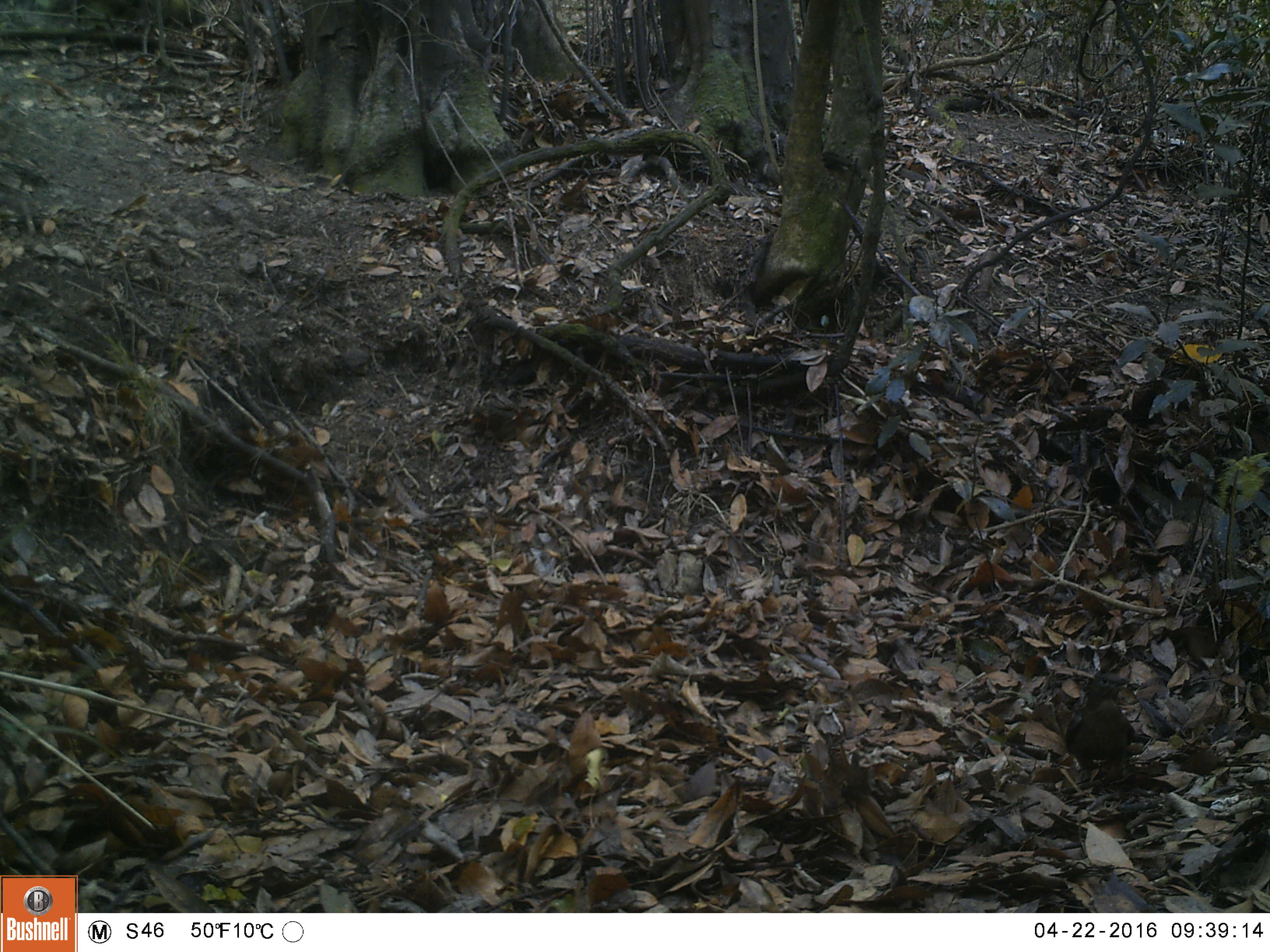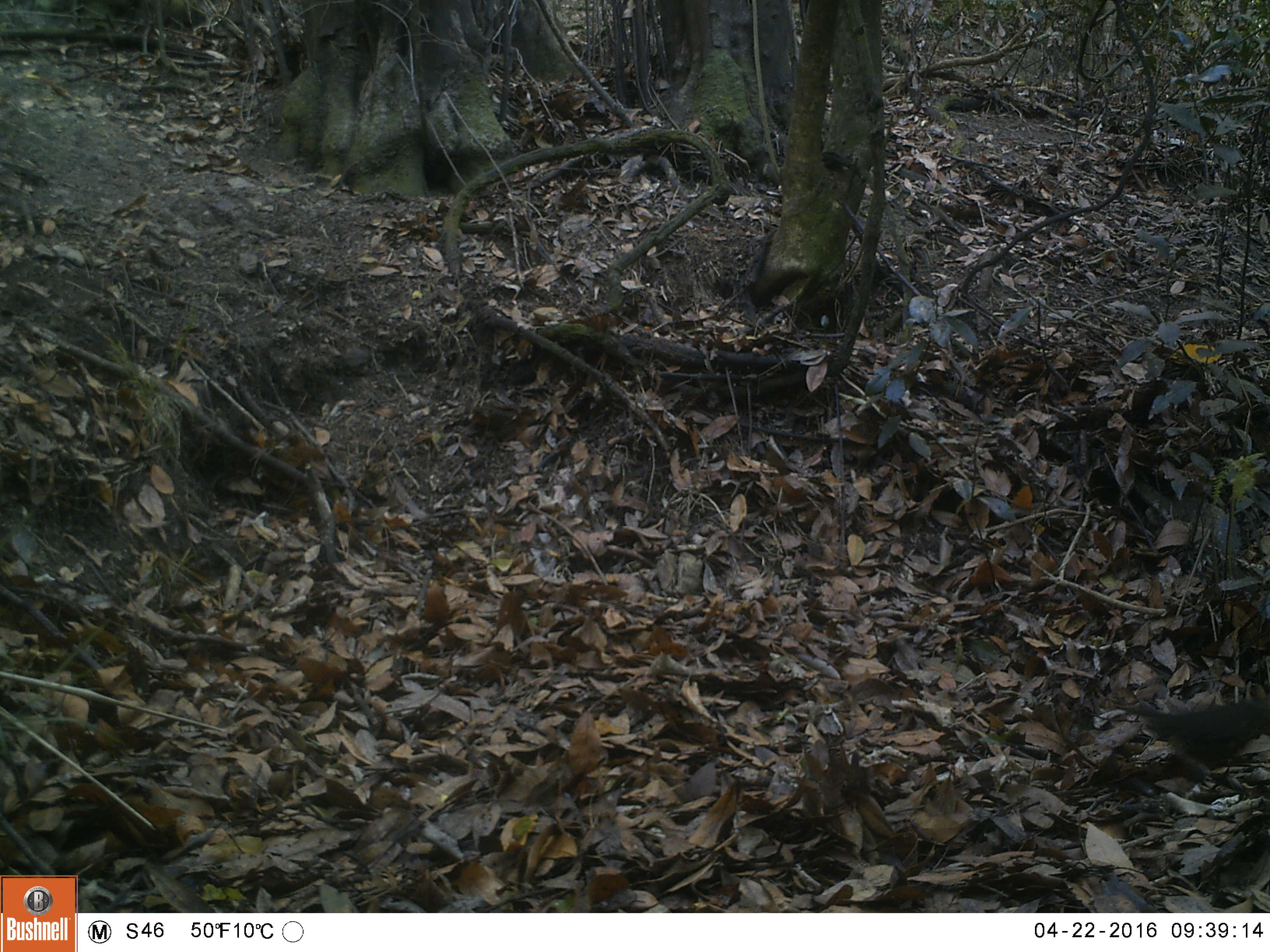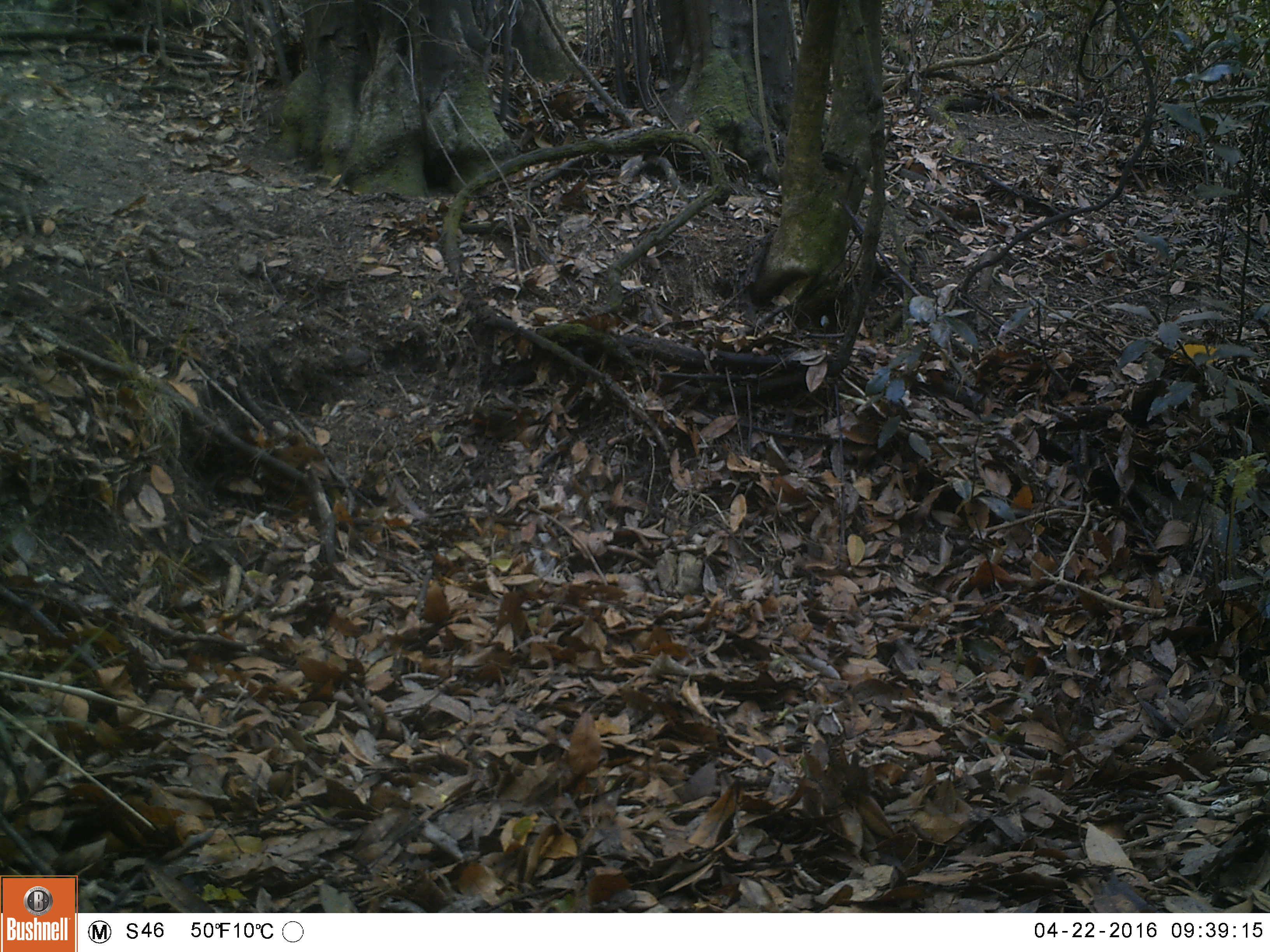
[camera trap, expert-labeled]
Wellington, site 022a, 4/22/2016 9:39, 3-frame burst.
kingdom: Animalia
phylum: Chordata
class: Aves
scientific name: Aves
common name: bird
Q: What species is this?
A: Bird (Aves).